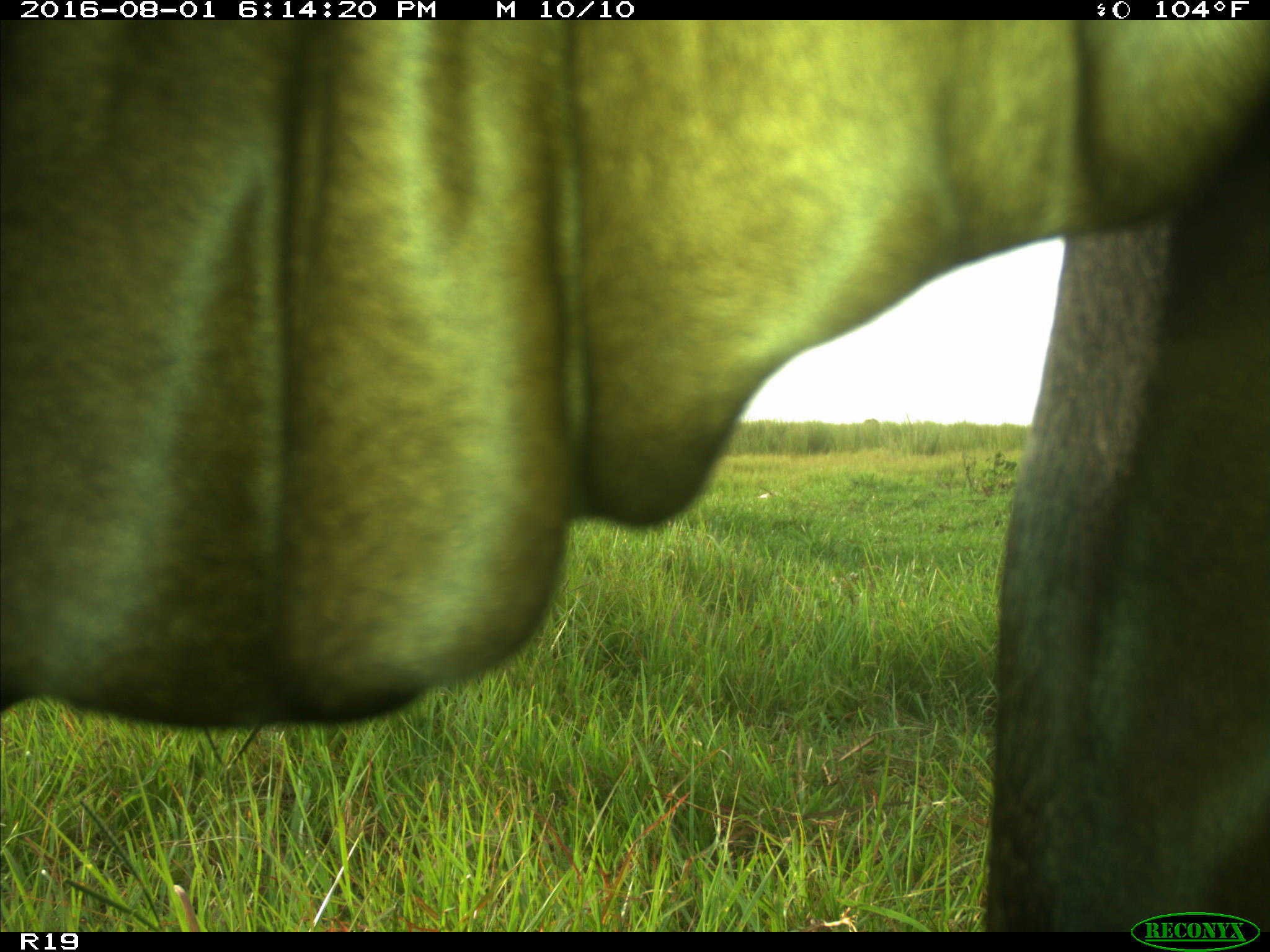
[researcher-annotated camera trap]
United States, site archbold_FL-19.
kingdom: Animalia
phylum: Chordata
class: Mammalia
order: Artiodactyla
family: Bovidae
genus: Bos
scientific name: Bos taurus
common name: domestic cow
Bos taurus (domestic cow).